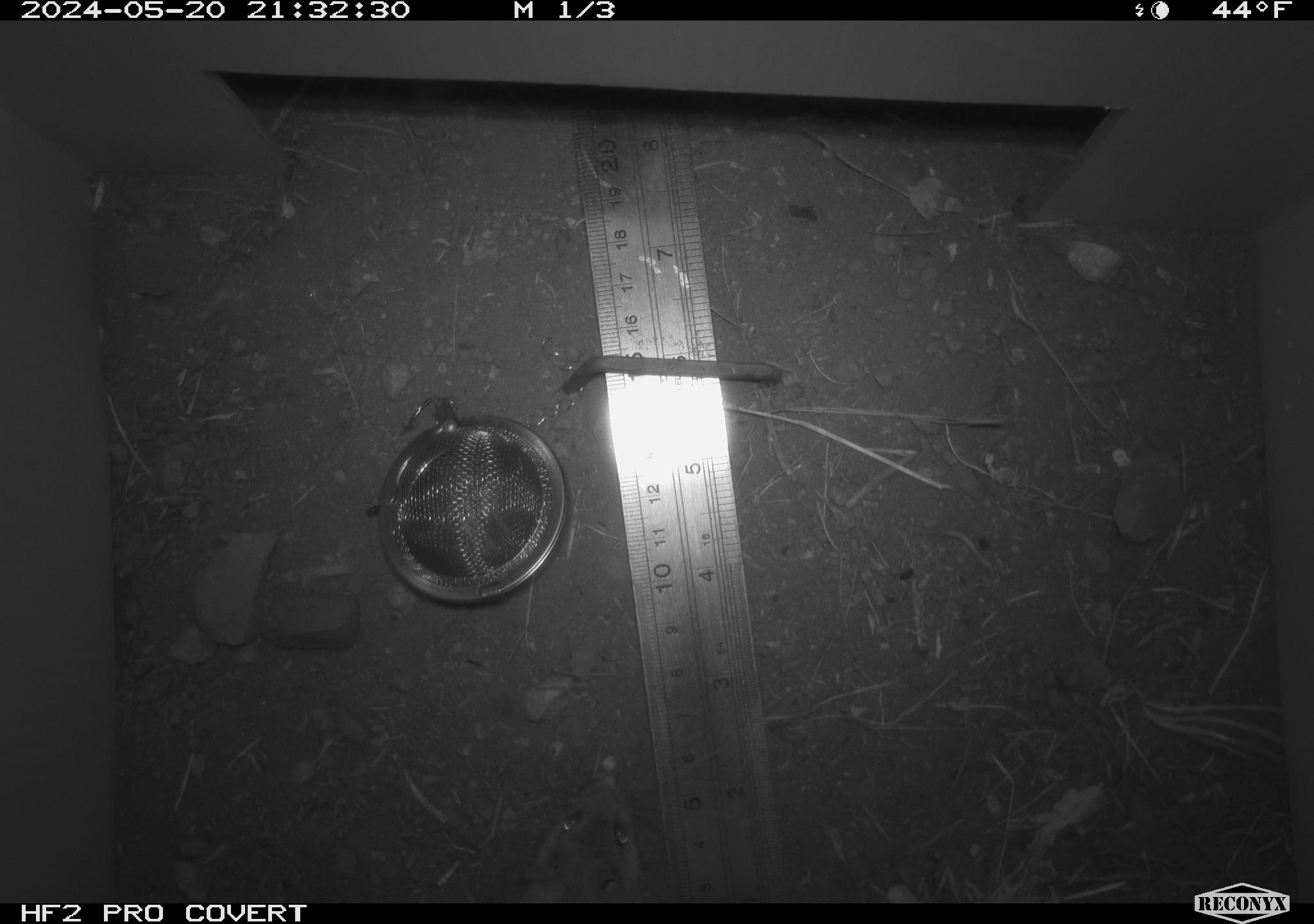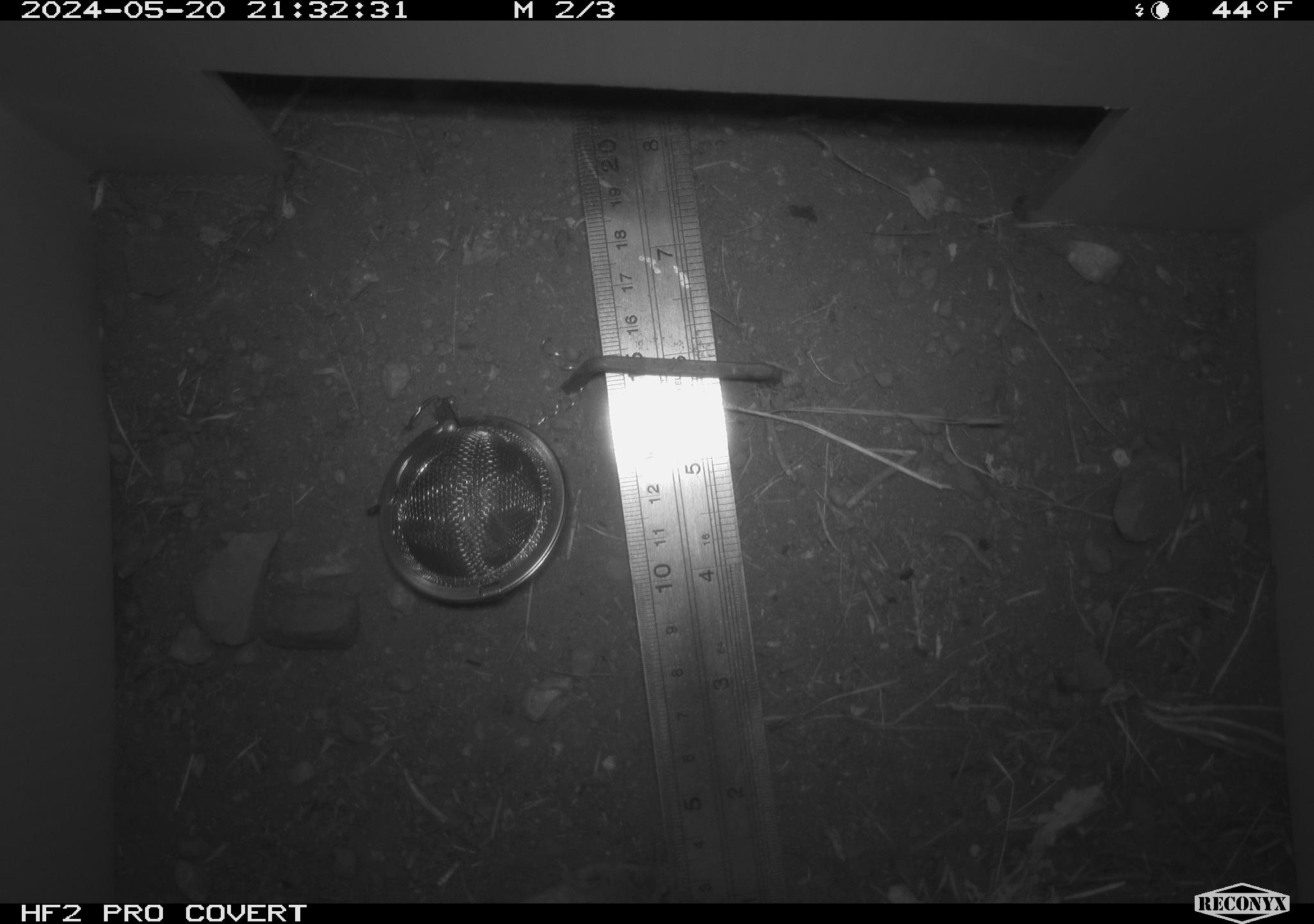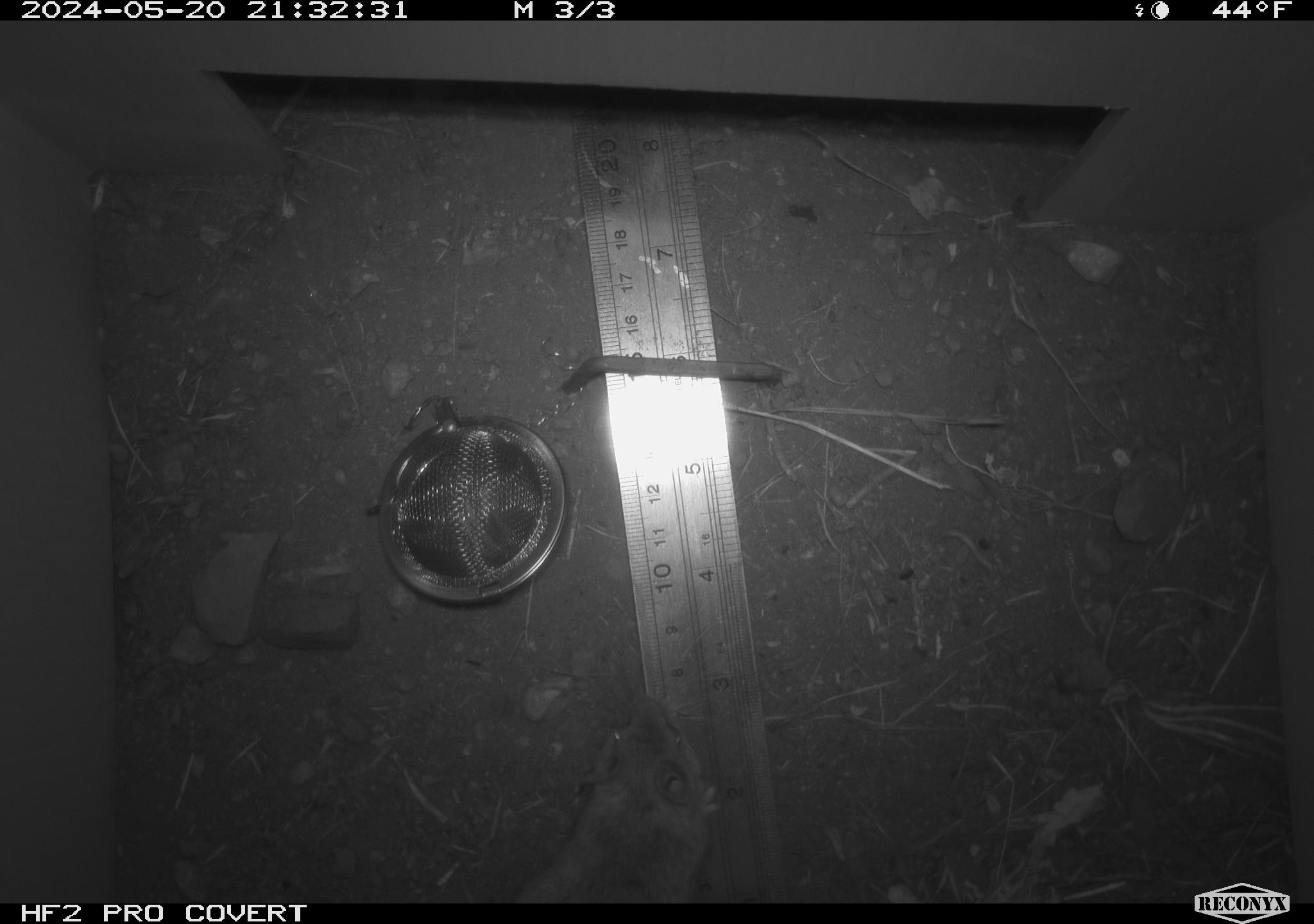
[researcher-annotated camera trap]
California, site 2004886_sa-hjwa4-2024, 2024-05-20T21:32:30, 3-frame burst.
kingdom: Animalia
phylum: Chordata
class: Mammalia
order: Rodentia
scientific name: Rodentia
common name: rodent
Rodent (Rodentia).